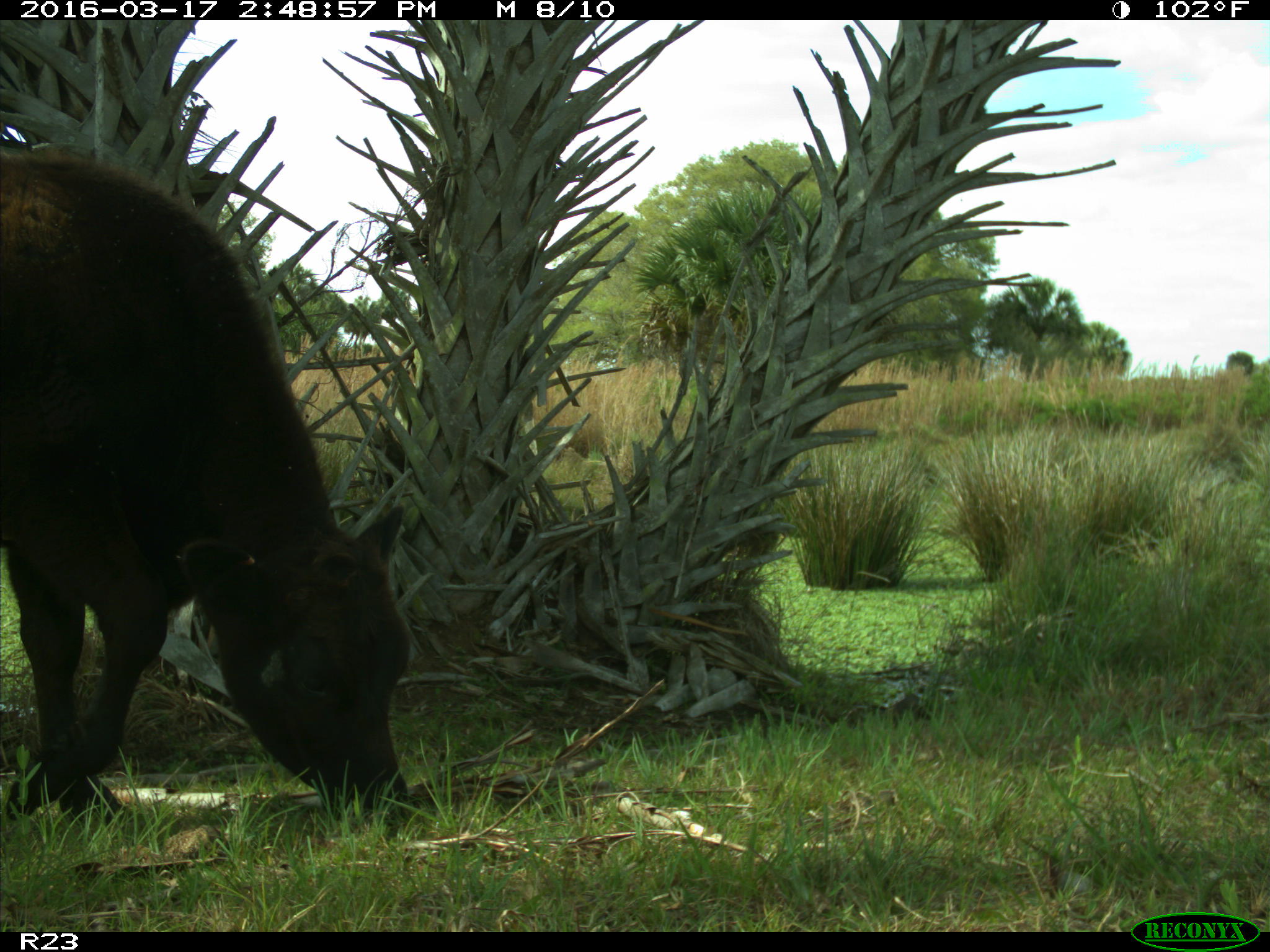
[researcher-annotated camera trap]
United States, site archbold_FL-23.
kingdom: Animalia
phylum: Chordata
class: Mammalia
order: Artiodactyla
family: Bovidae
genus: Bos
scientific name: Bos taurus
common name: domestic cow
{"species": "Bos taurus (domestic cow)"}